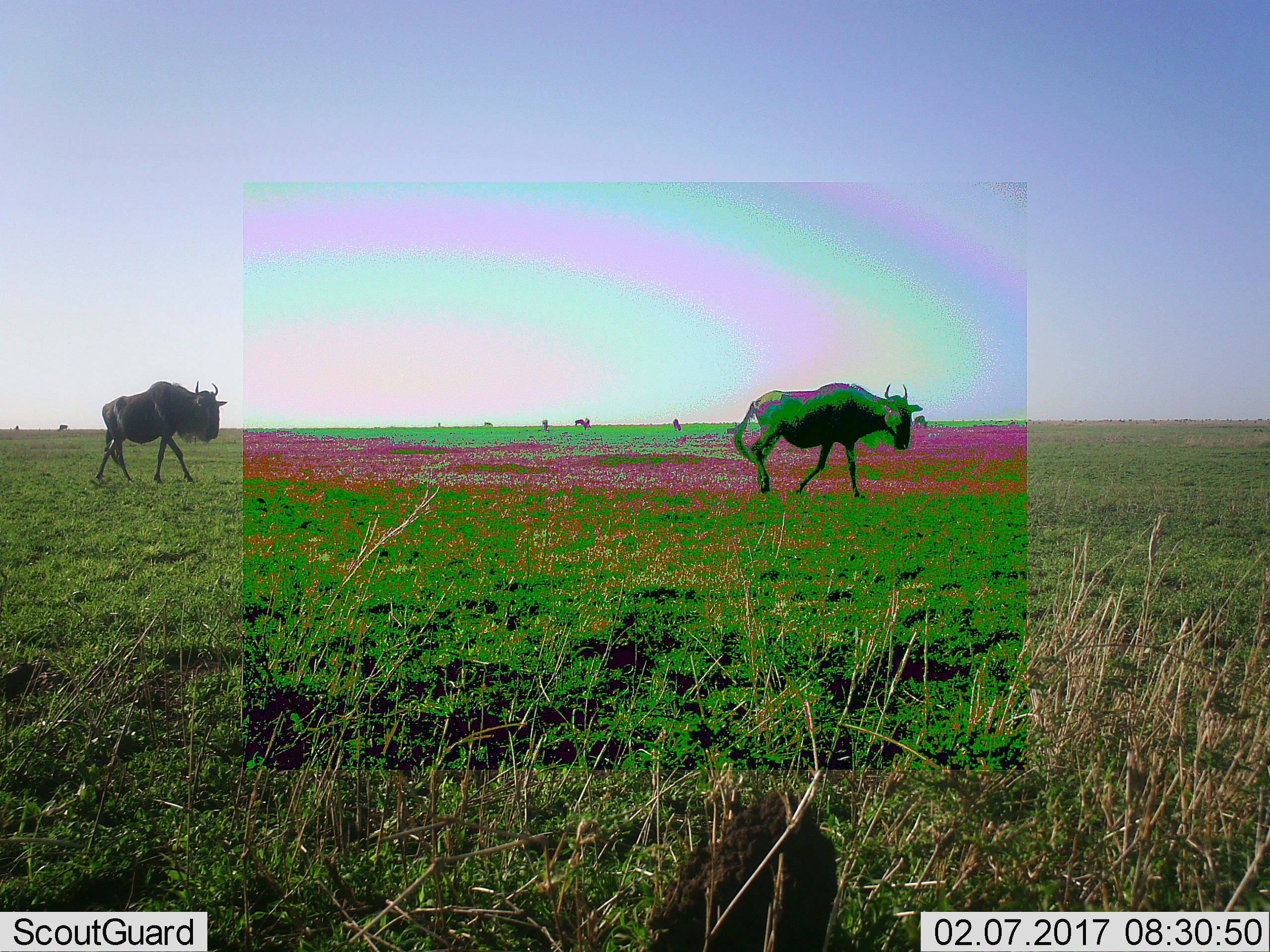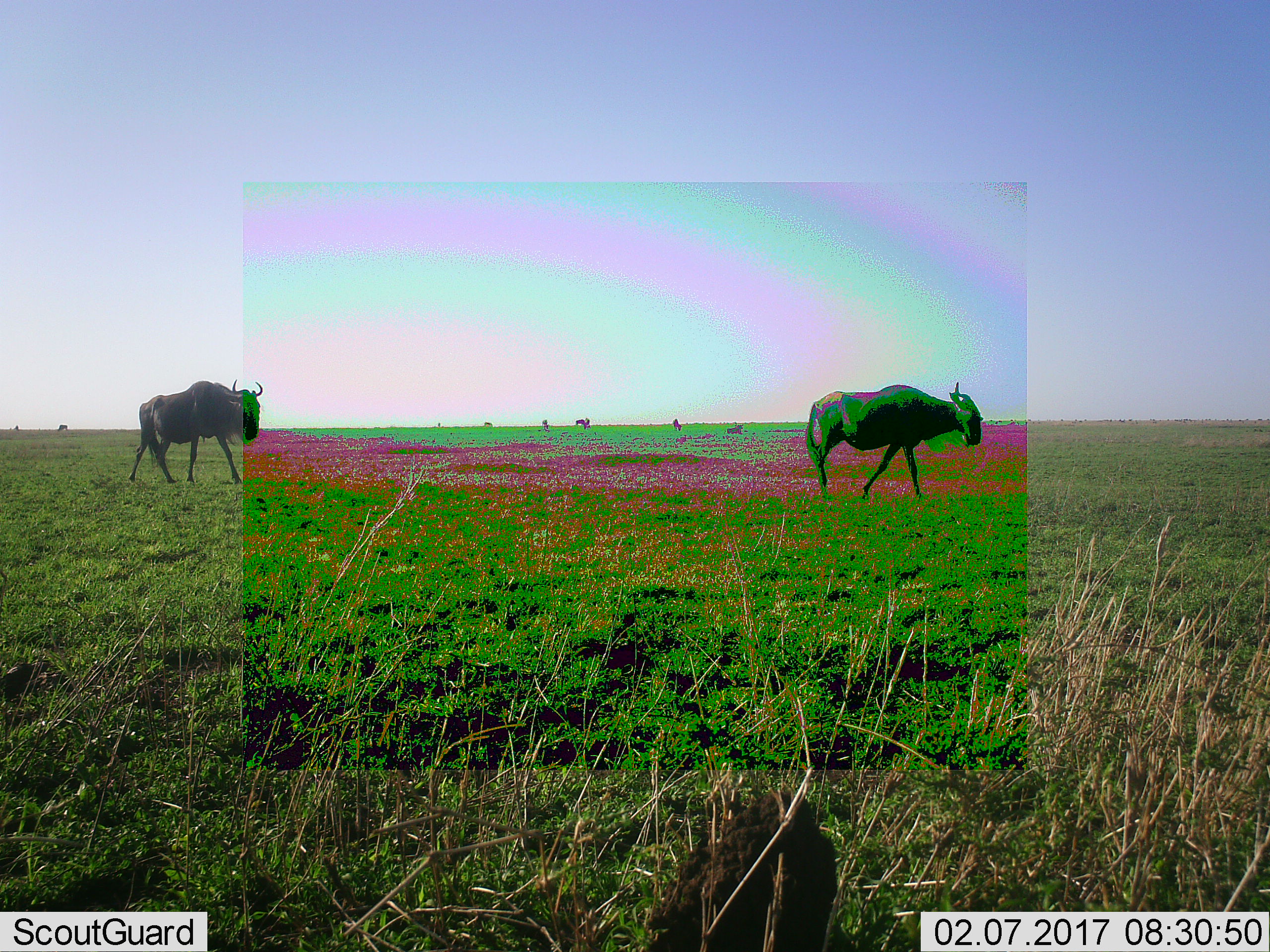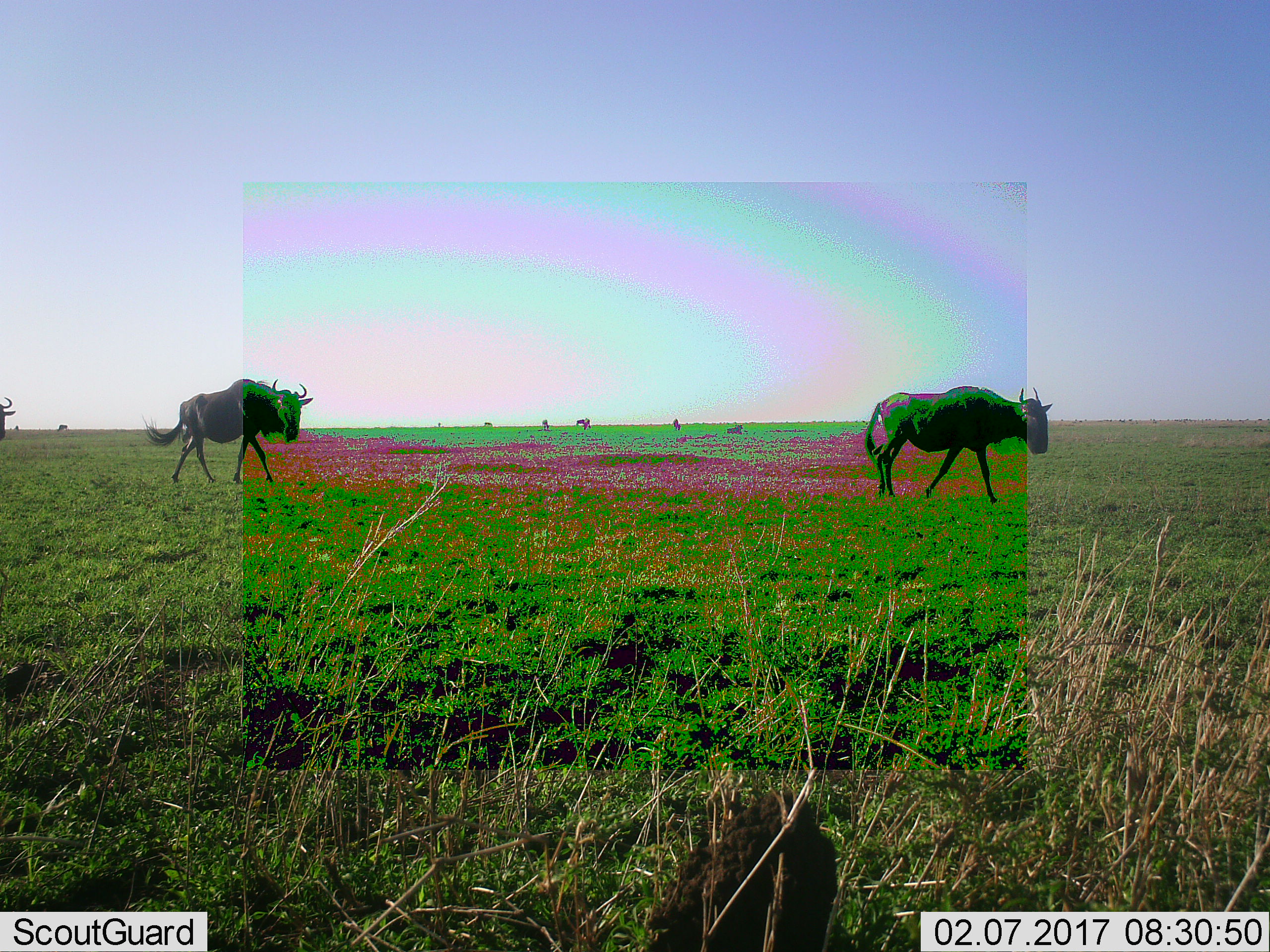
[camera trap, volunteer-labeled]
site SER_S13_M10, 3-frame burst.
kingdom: Animalia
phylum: Chordata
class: Mammalia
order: Artiodactyla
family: Bovidae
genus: Connochaetes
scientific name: Connochaetes taurinus taurinus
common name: blue wildebeest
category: wildebeestblue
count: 2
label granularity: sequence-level